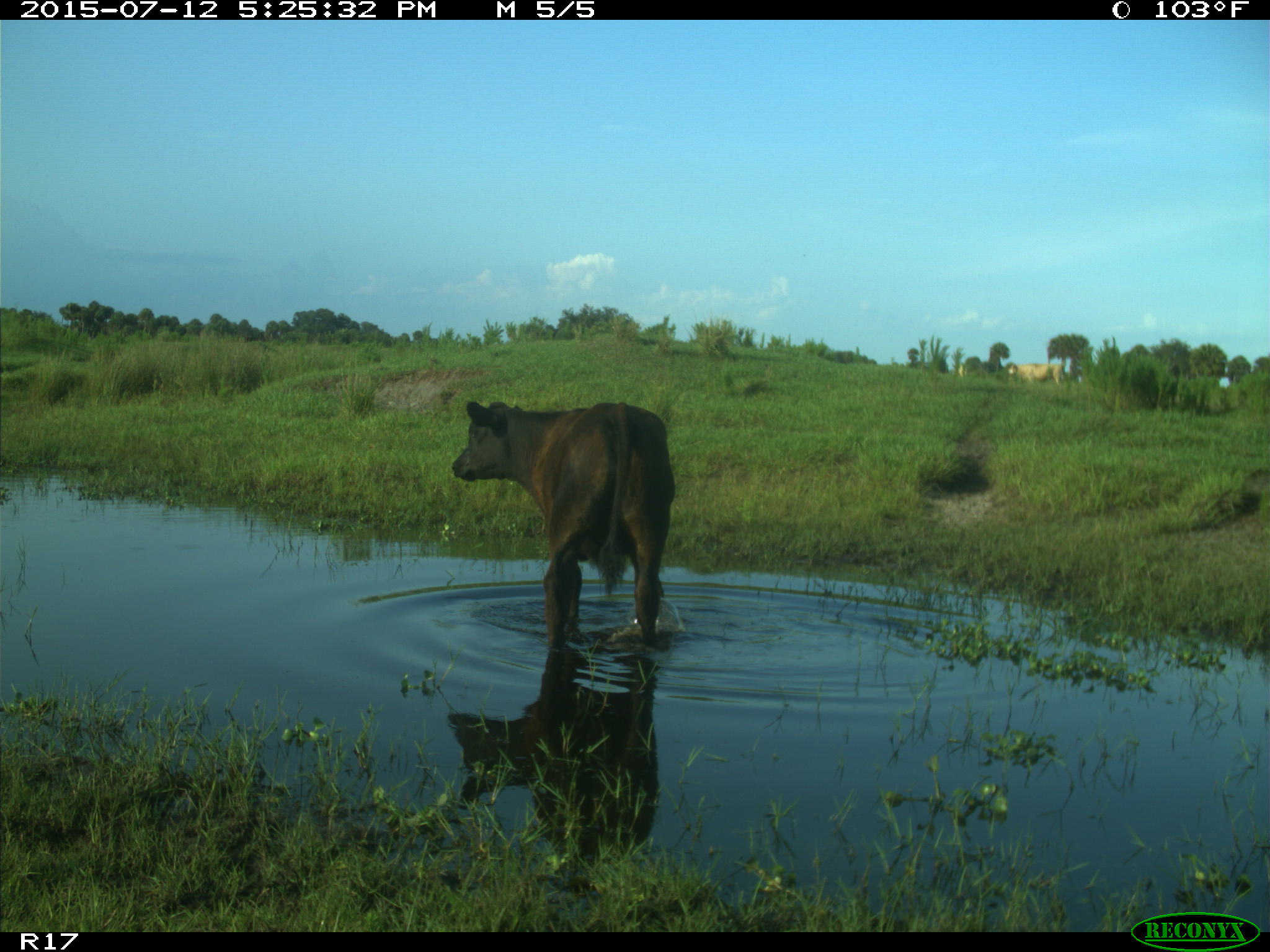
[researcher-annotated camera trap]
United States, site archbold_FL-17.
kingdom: Animalia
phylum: Chordata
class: Mammalia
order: Artiodactyla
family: Bovidae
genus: Bos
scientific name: Bos taurus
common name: domestic cow